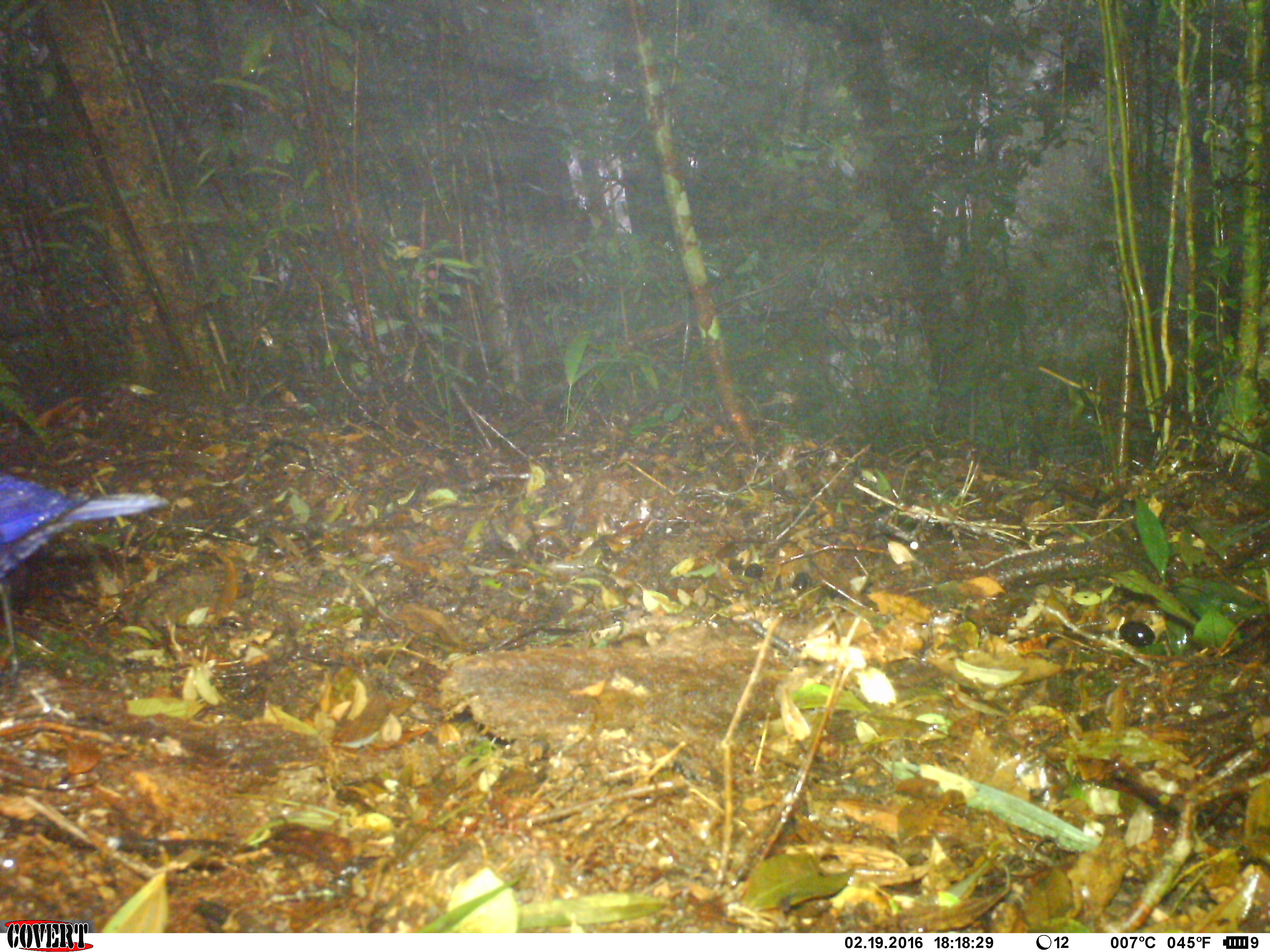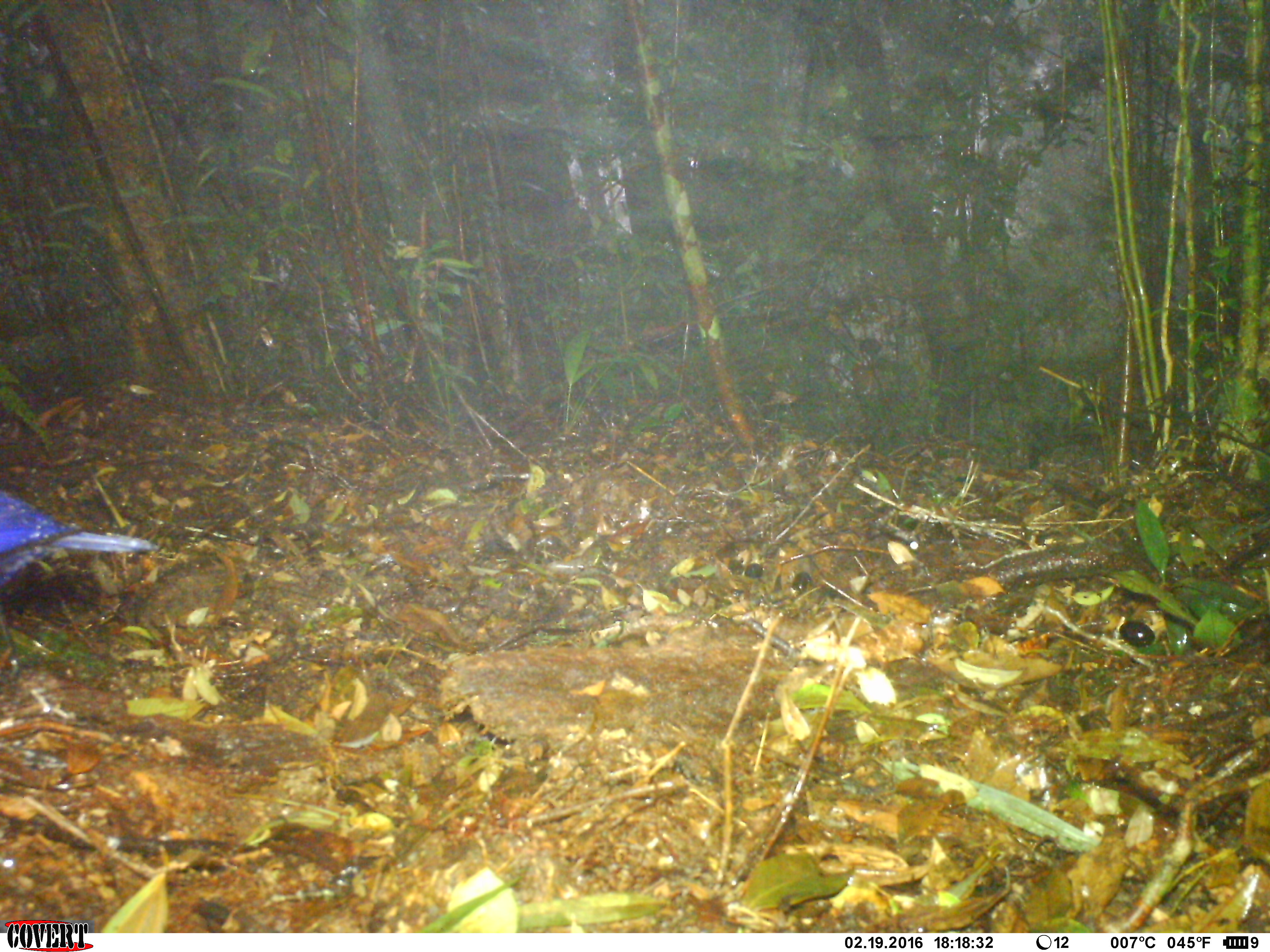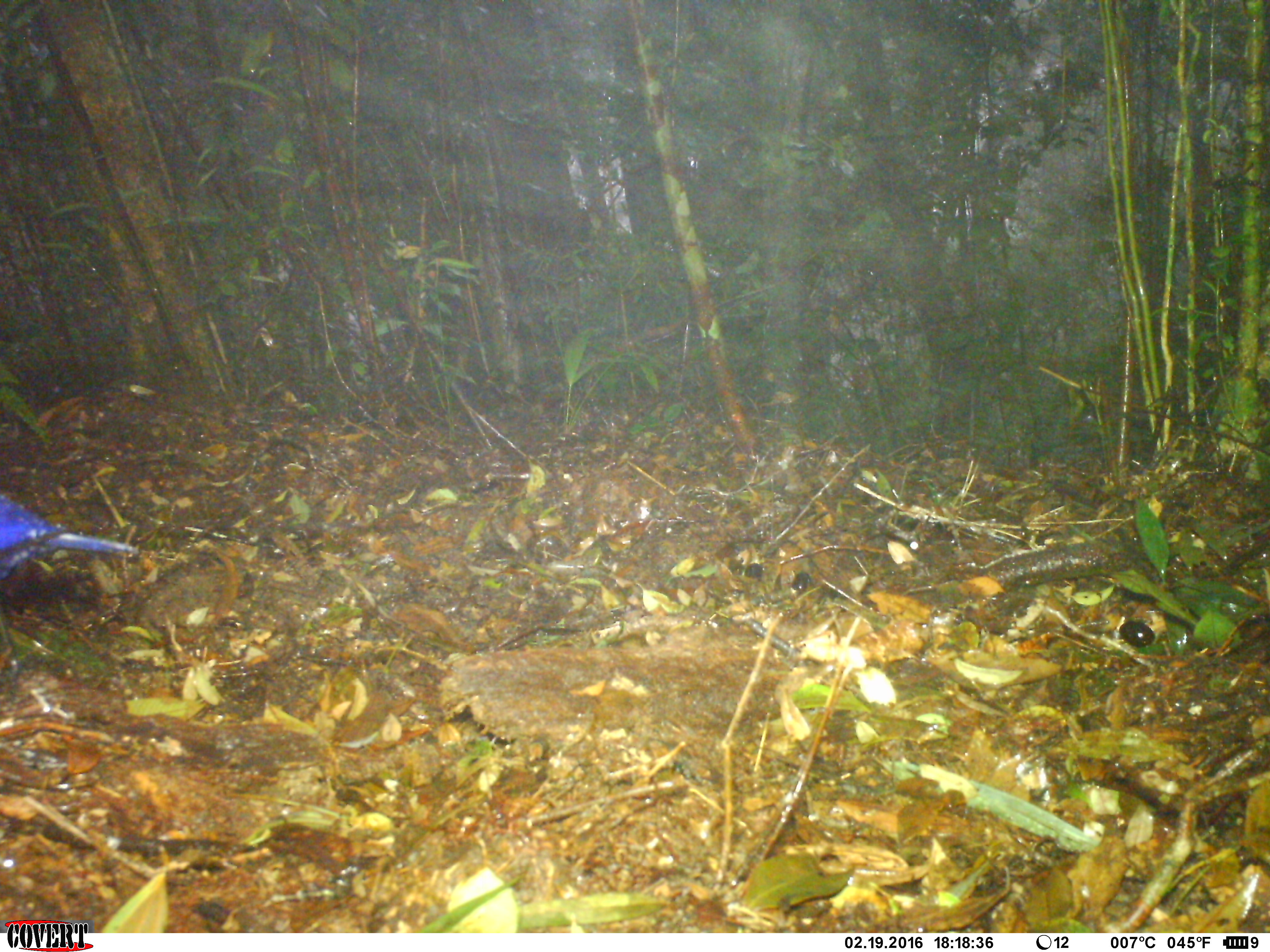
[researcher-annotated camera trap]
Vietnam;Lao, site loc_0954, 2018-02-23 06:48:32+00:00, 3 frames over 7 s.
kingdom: Animalia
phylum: Chordata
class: Aves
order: Passeriformes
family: Muscicapidae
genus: Myophonus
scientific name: Myophonus caeruleus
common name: blue whistling thrush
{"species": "blue whistling thrush (Myophonus caeruleus)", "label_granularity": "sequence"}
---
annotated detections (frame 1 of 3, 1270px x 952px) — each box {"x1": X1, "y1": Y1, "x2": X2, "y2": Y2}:
blue whistling thrush: {"x1": 0, "y1": 470, "x2": 171, "y2": 679}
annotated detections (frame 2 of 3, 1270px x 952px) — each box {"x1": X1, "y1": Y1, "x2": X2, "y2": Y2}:
blue whistling thrush: {"x1": 0, "y1": 470, "x2": 159, "y2": 631}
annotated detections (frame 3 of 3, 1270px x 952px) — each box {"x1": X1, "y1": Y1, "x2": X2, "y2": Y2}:
blue whistling thrush: {"x1": 0, "y1": 490, "x2": 138, "y2": 641}